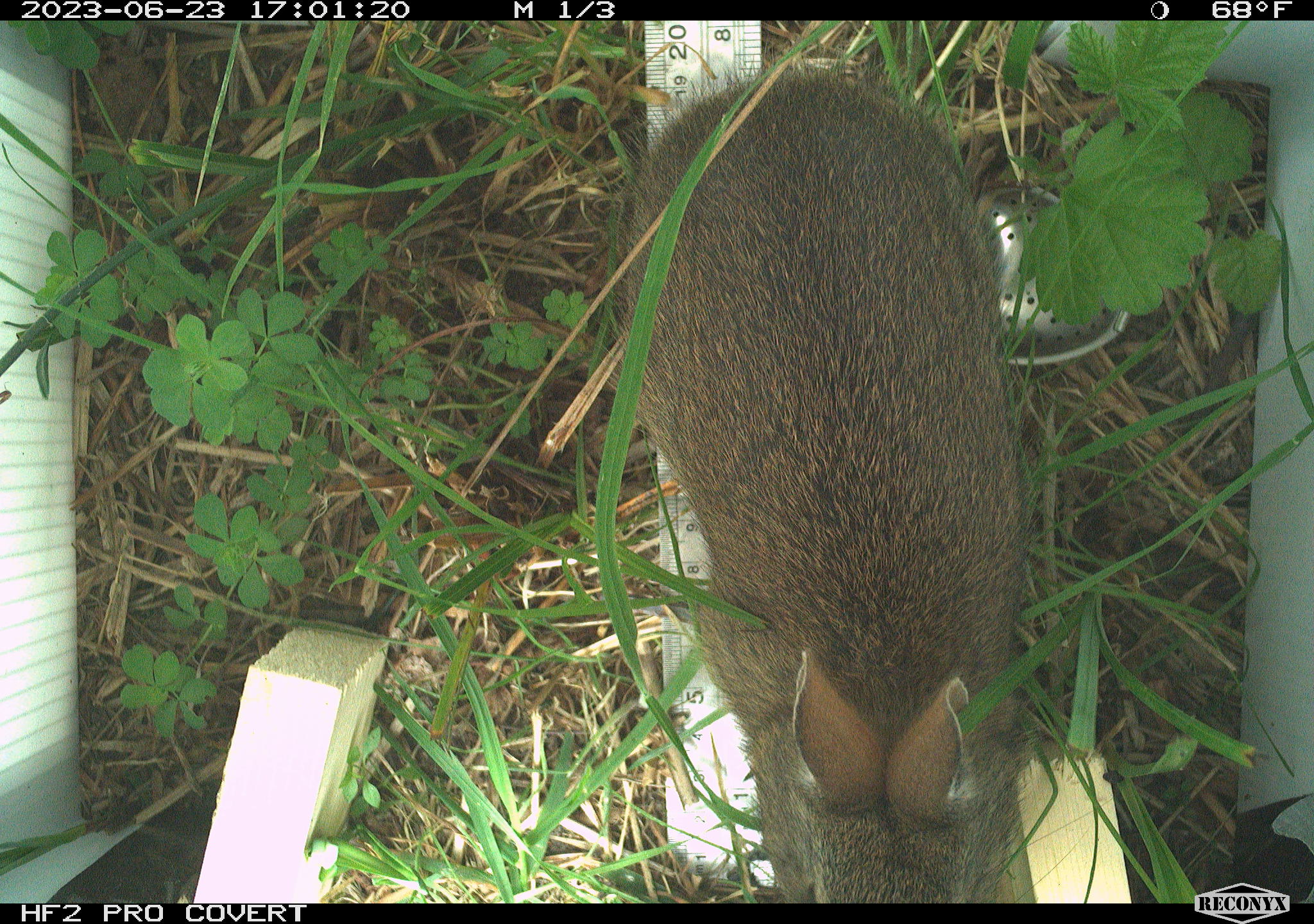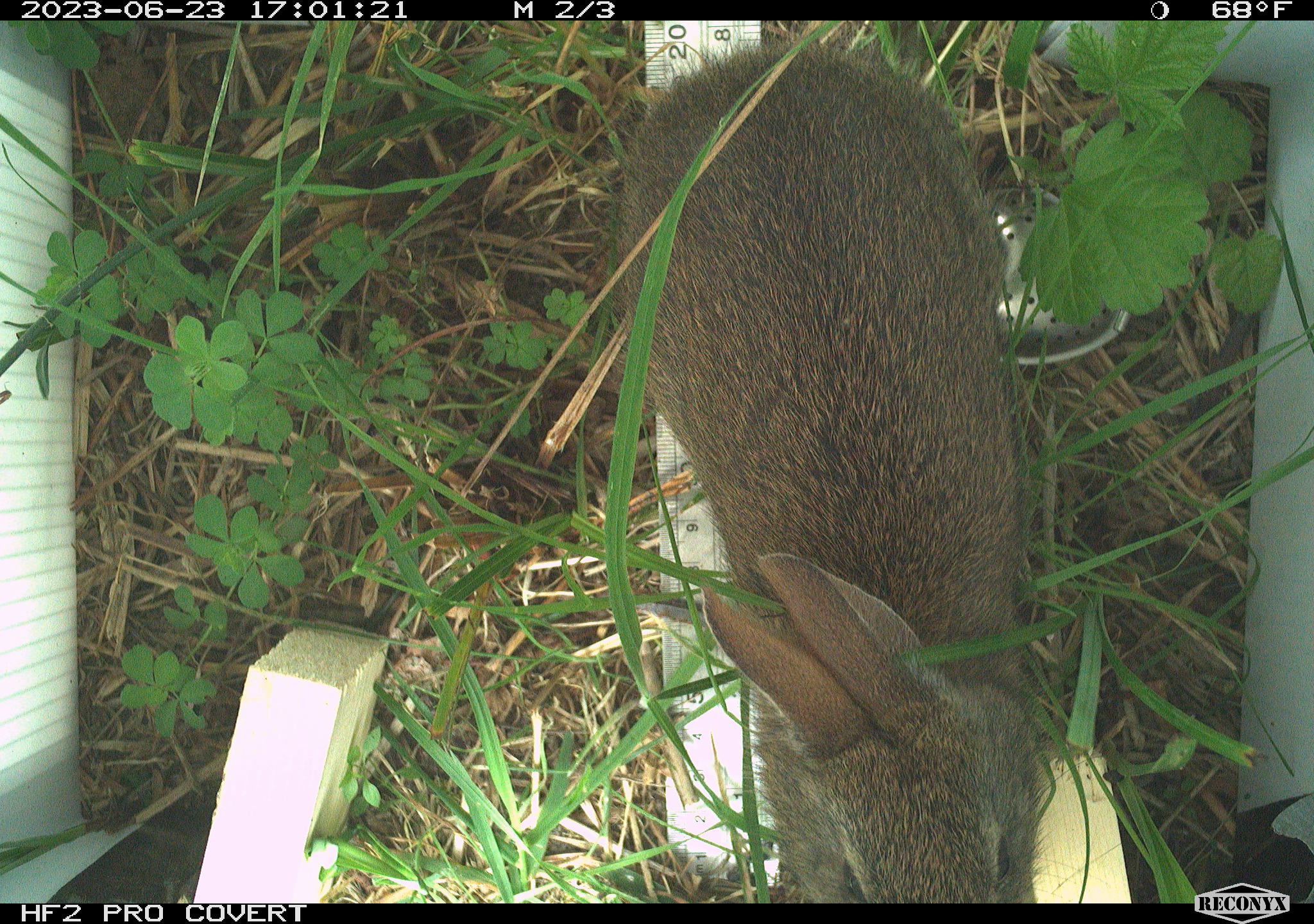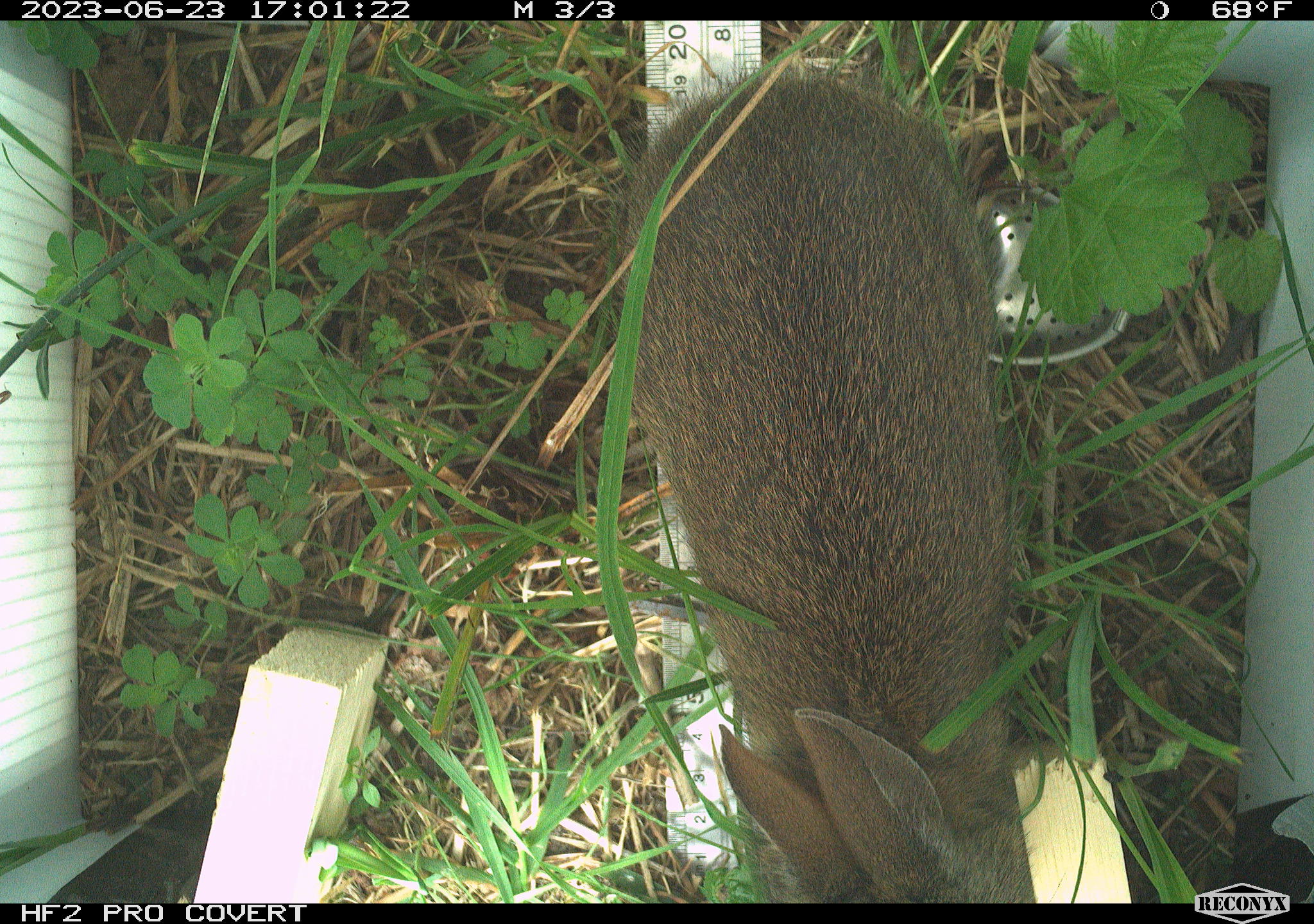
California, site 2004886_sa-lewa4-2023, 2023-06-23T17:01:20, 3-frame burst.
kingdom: Animalia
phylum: Chordata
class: Mammalia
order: Lagomorpha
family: Leporidae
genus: Sylvilagus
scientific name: Sylvilagus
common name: cottontail rabbits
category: sylvilagus species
Sylvilagus species (cottontail rabbits) (Sylvilagus).